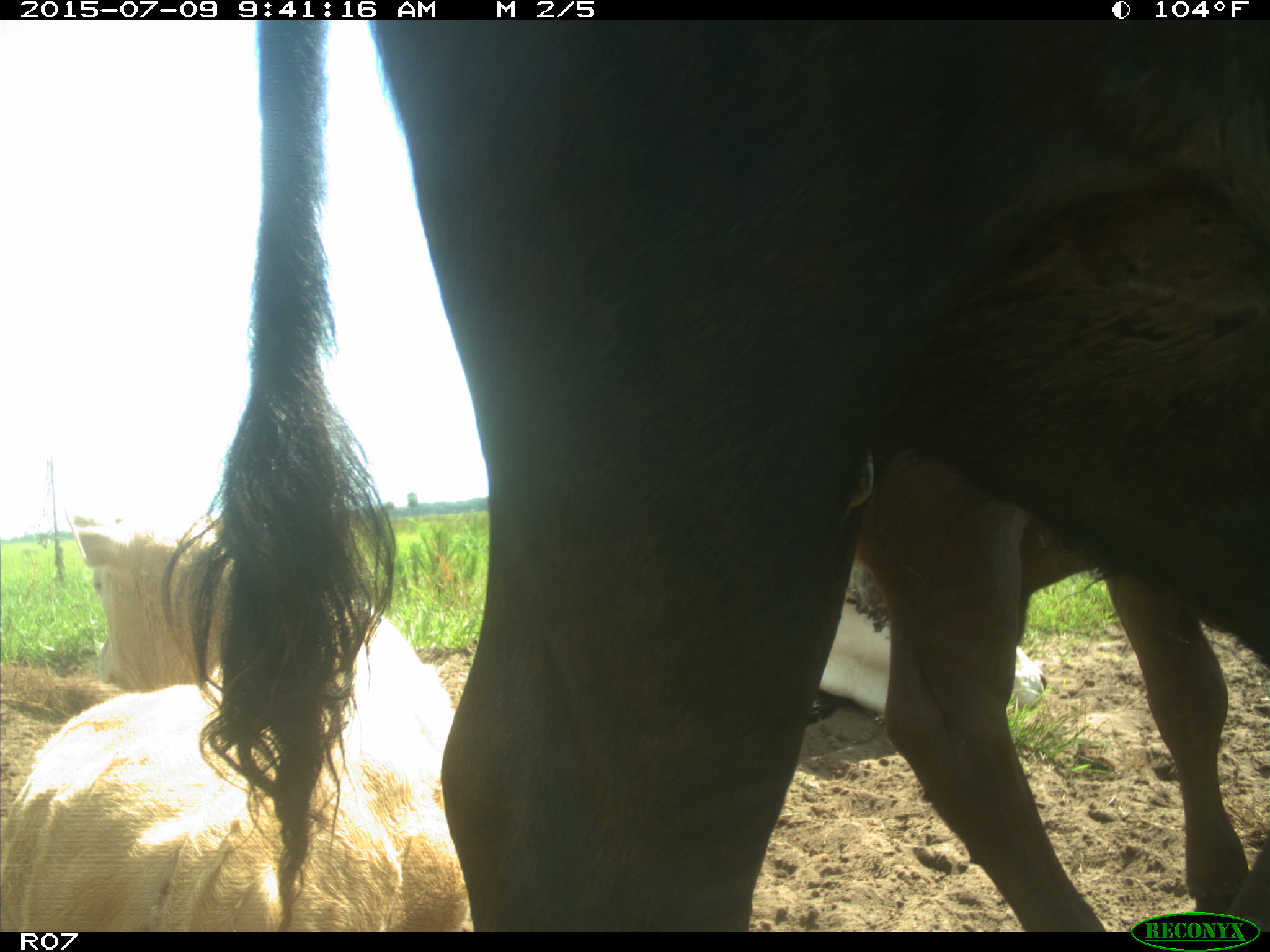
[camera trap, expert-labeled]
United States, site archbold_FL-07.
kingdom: Animalia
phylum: Chordata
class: Mammalia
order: Artiodactyla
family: Bovidae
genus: Bos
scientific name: Bos taurus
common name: domestic cow